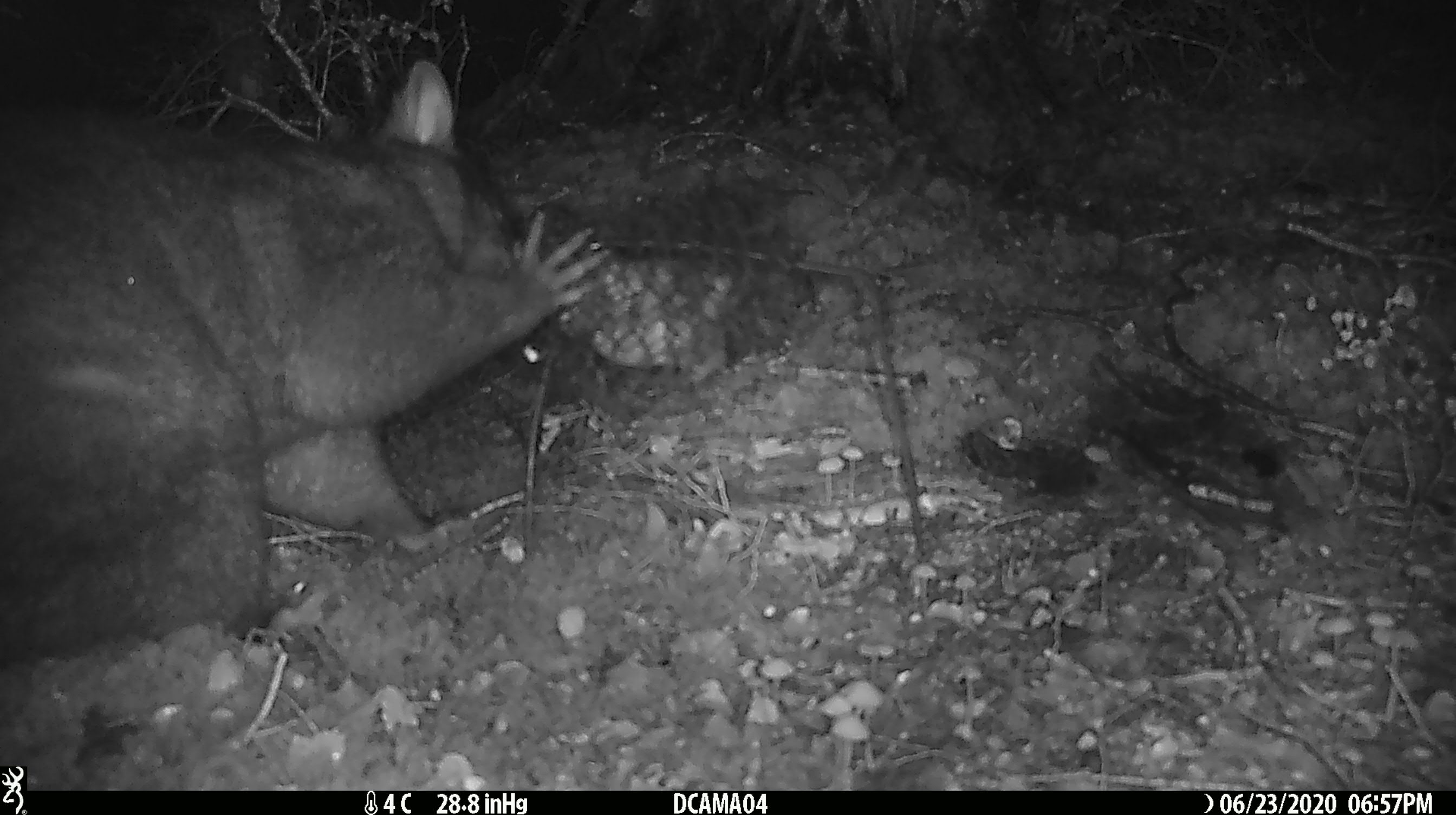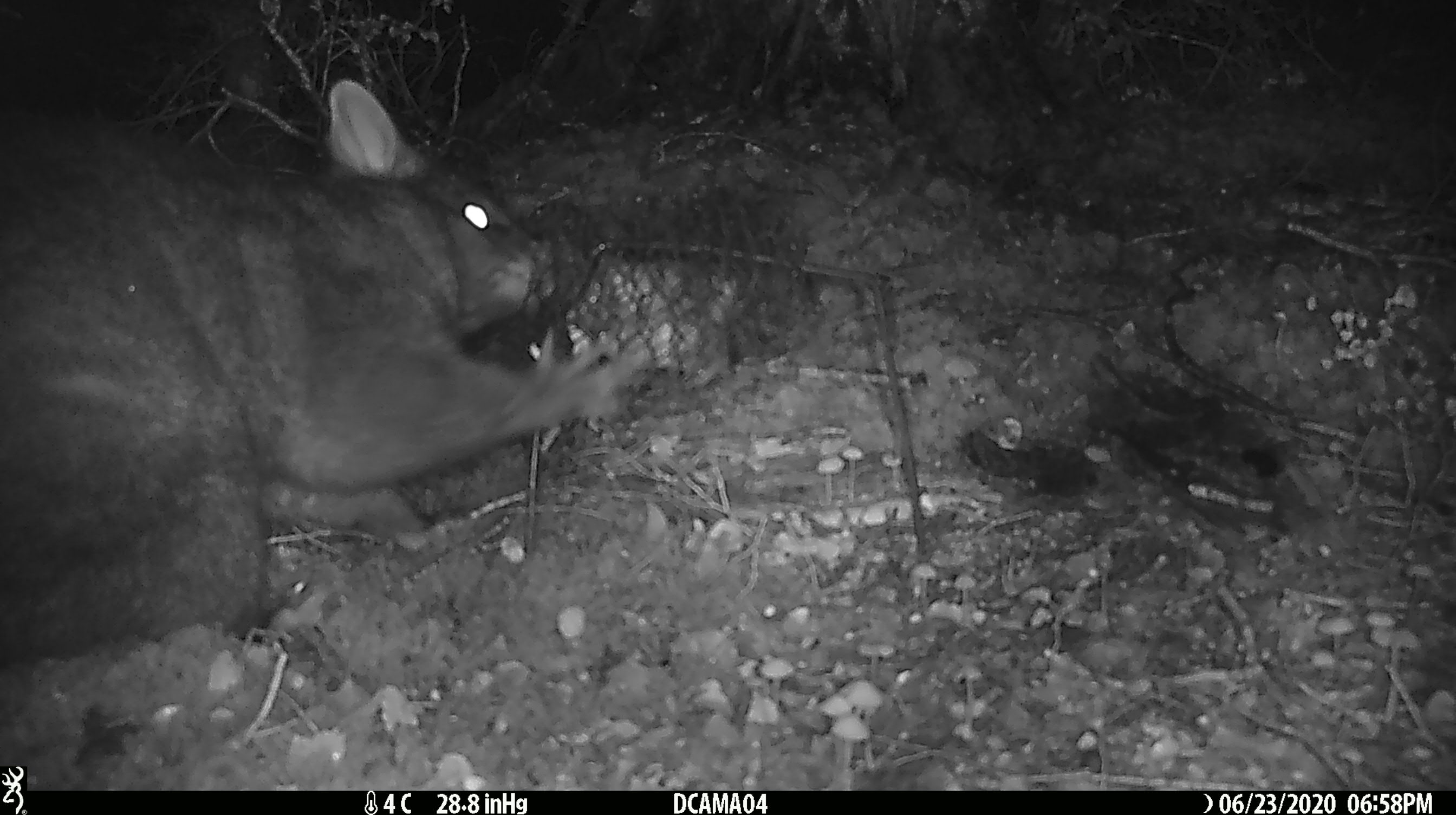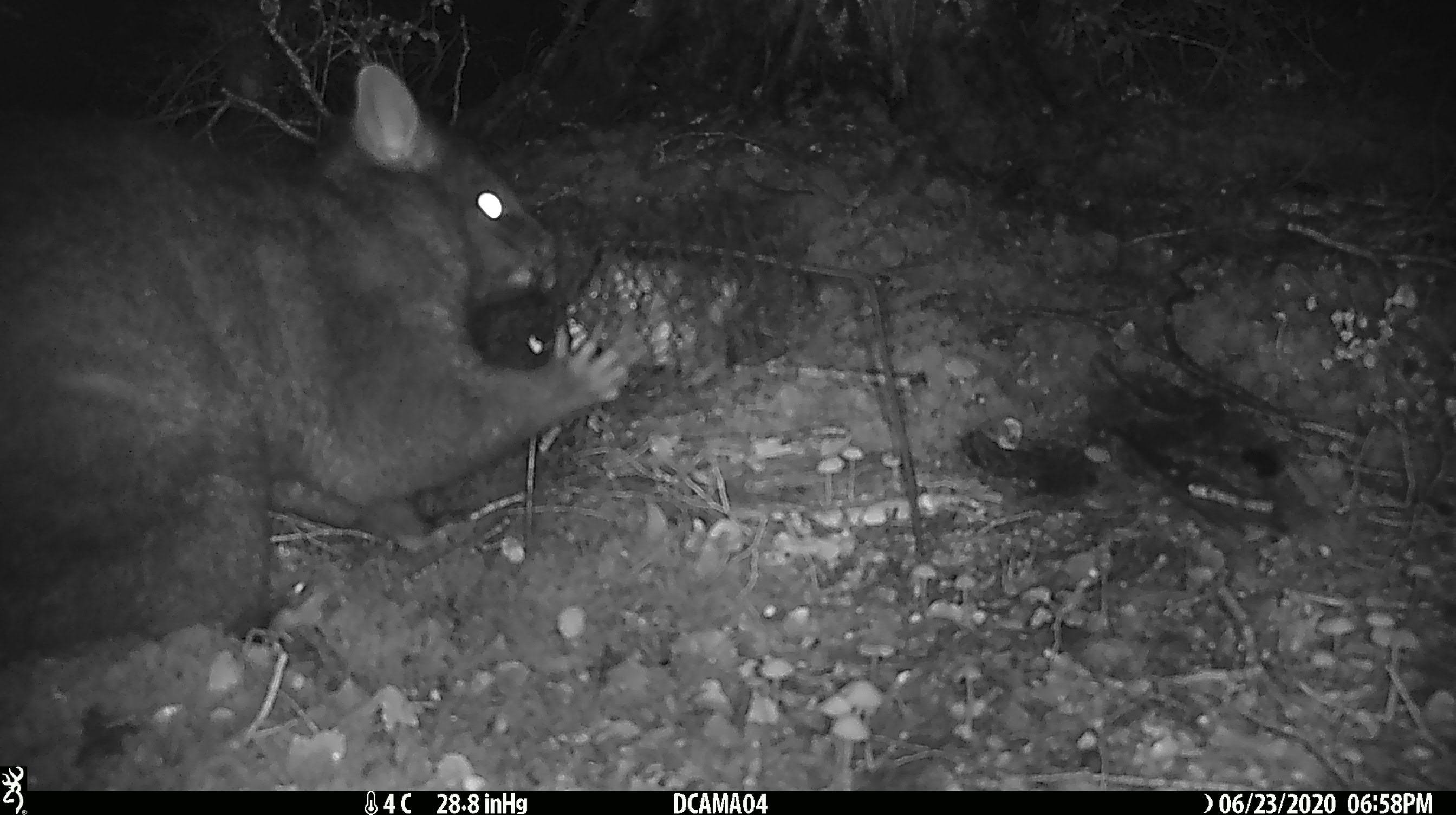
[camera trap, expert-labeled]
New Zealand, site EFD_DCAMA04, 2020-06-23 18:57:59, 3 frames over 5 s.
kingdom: Animalia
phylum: Chordata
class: Mammalia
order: Diprotodontia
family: Phalangeridae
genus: Trichosurus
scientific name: Trichosurus vulpecula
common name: common brushtail possum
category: possum